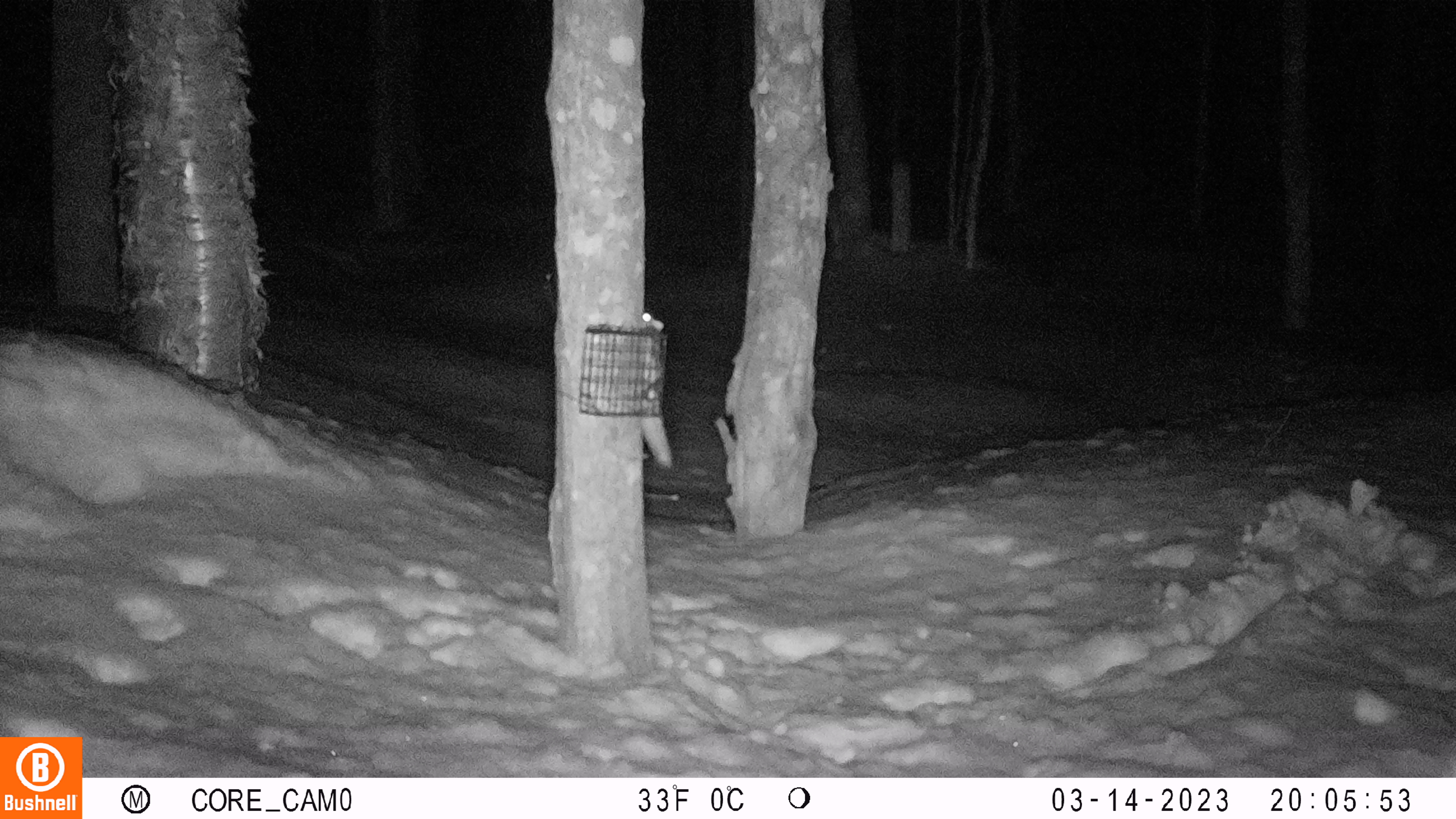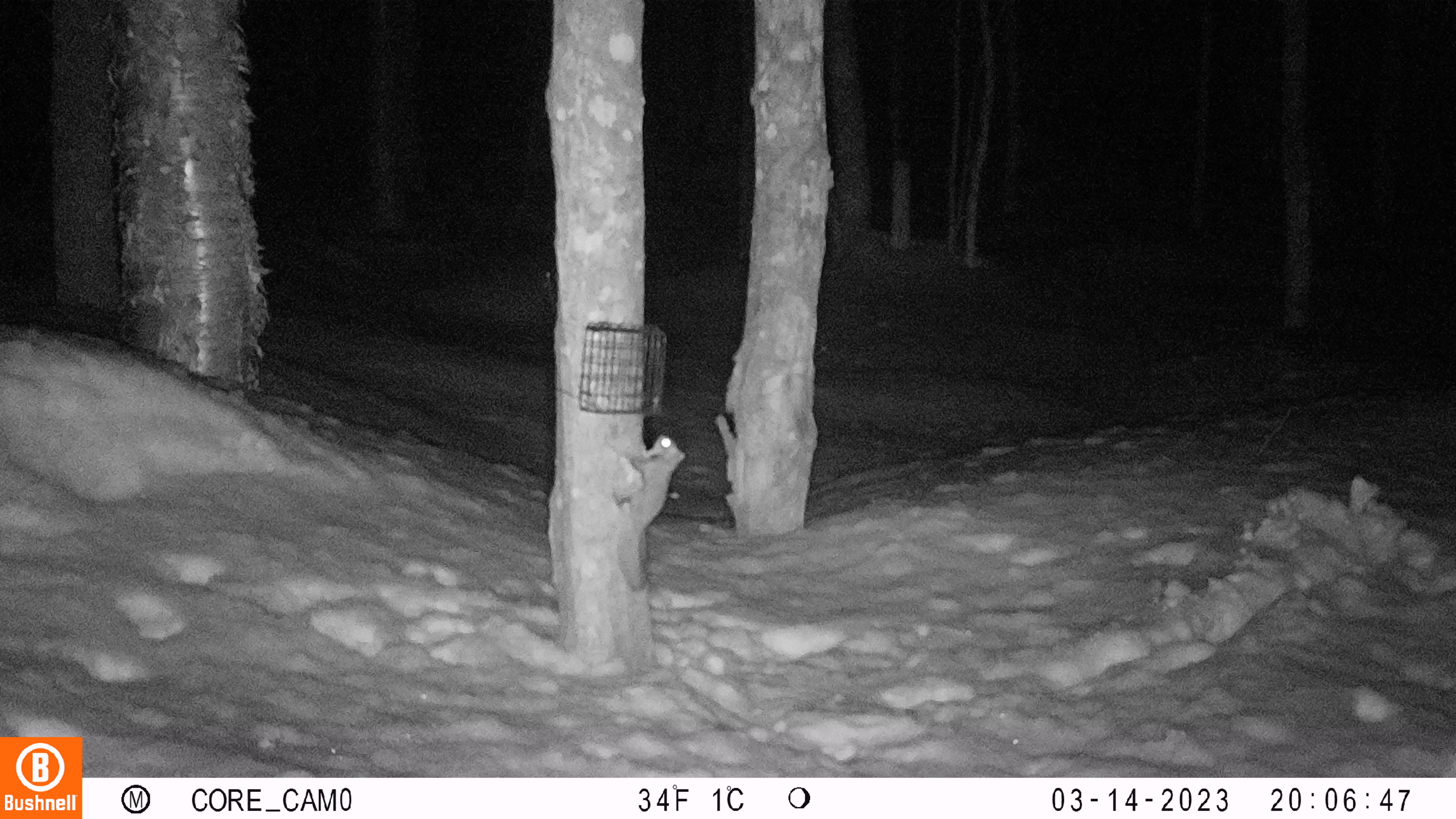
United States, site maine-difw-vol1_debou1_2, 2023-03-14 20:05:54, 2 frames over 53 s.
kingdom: Animalia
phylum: Chordata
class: Mammalia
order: Rodentia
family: Sciuridae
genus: Glaucomys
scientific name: Glaucomys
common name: flying squirrel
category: flying squirrel sp.